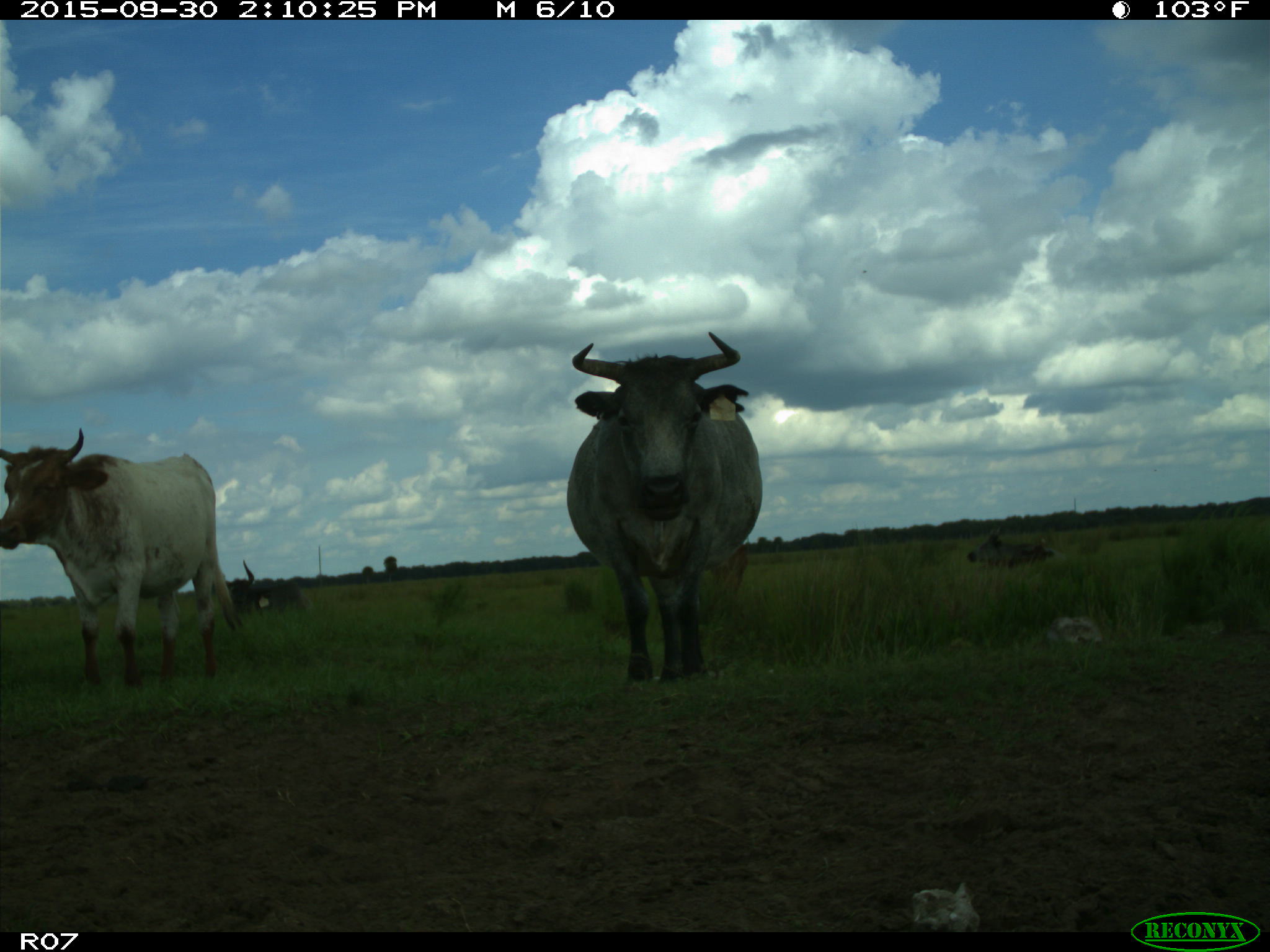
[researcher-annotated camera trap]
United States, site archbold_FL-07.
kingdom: Animalia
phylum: Chordata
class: Mammalia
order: Artiodactyla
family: Bovidae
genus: Bos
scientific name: Bos taurus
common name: domestic cow